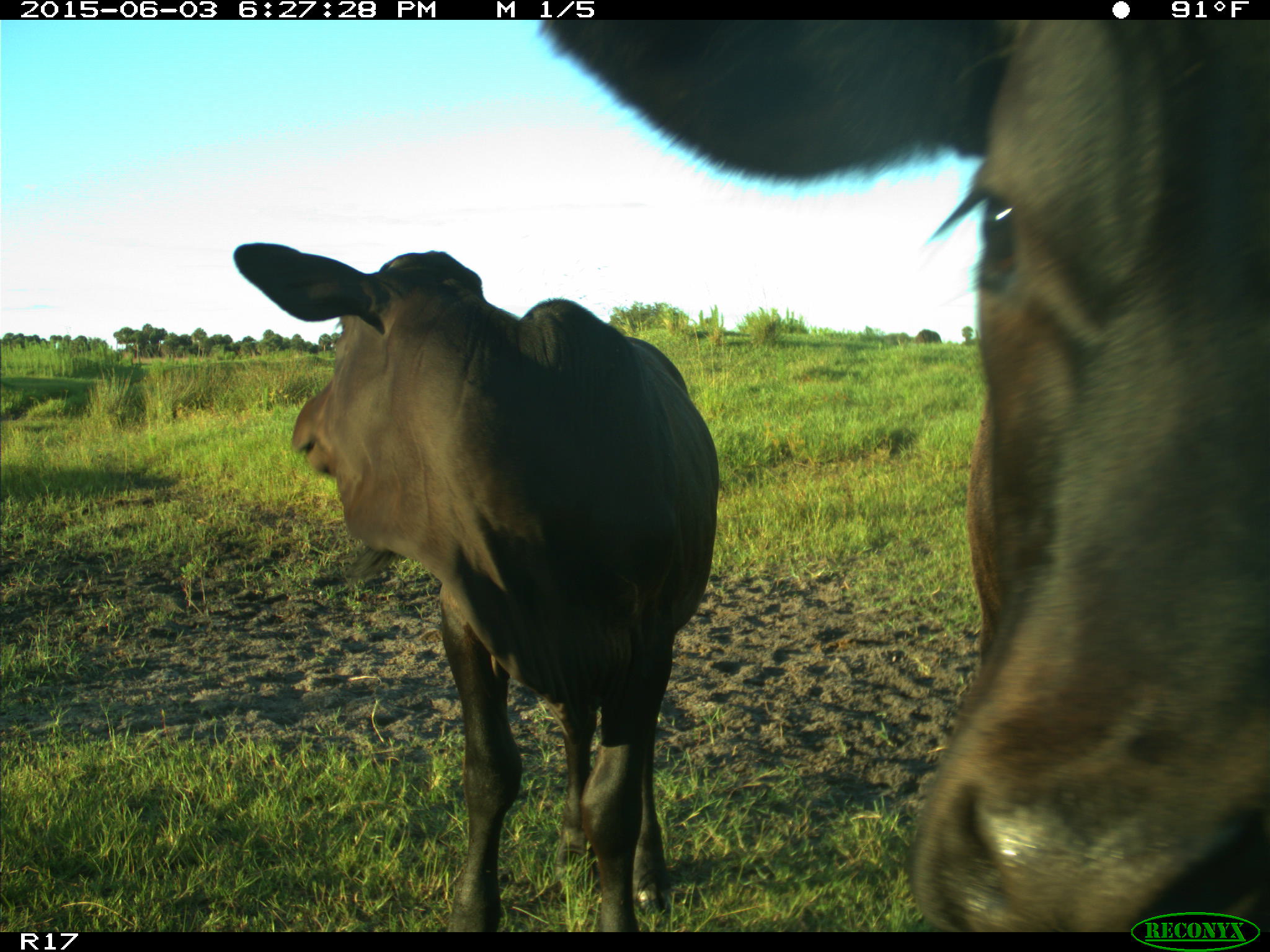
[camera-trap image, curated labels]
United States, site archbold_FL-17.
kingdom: Animalia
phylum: Chordata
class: Mammalia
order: Artiodactyla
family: Bovidae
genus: Bos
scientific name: Bos taurus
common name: domestic cow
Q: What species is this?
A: Bos taurus (domestic cow).